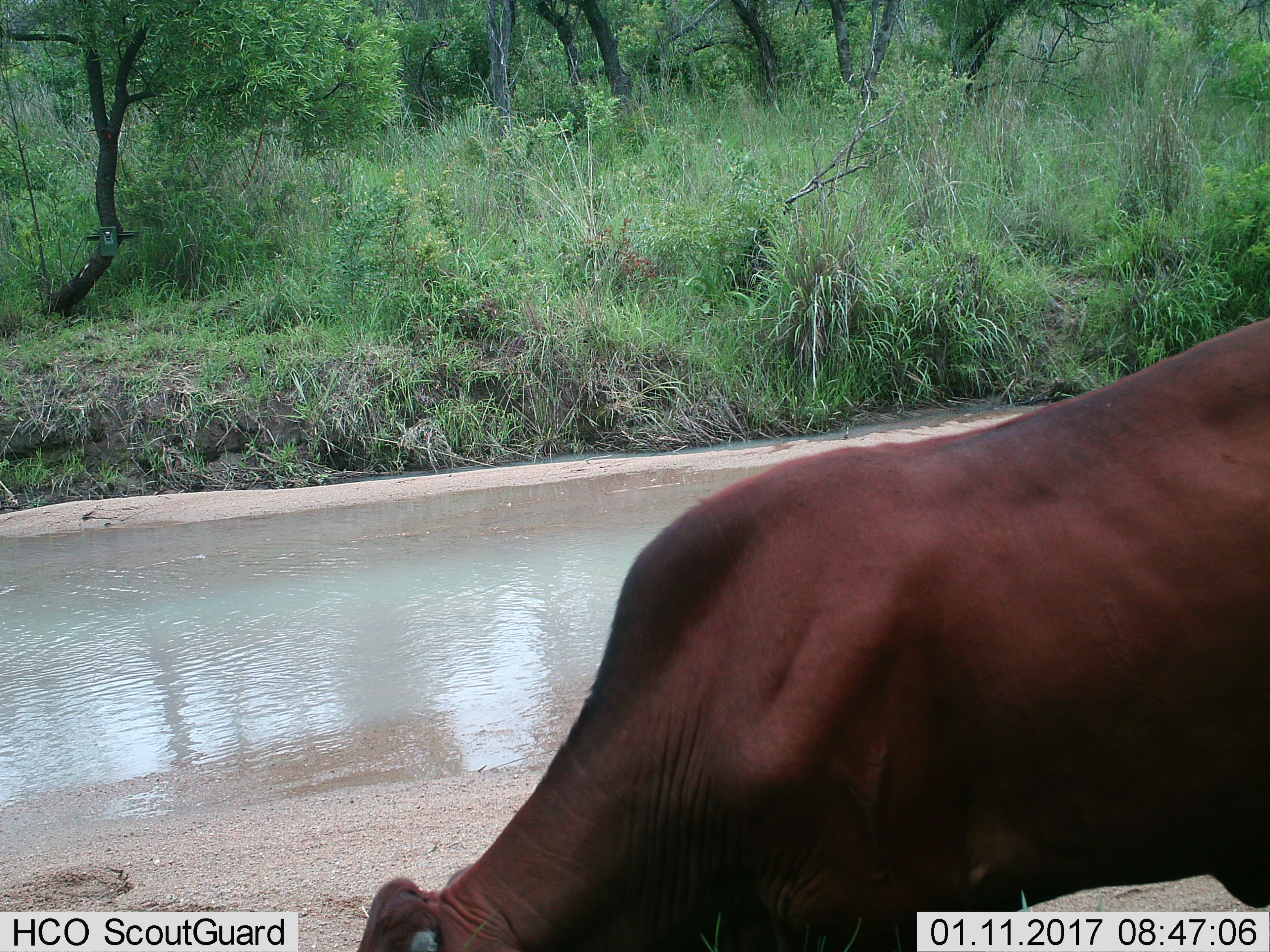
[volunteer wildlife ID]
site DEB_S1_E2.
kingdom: Animalia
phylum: Chordata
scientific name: Vertebrata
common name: domestic animal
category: domesticanimal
Domesticanimal (domestic animal) (Vertebrata), count 1. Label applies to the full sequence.